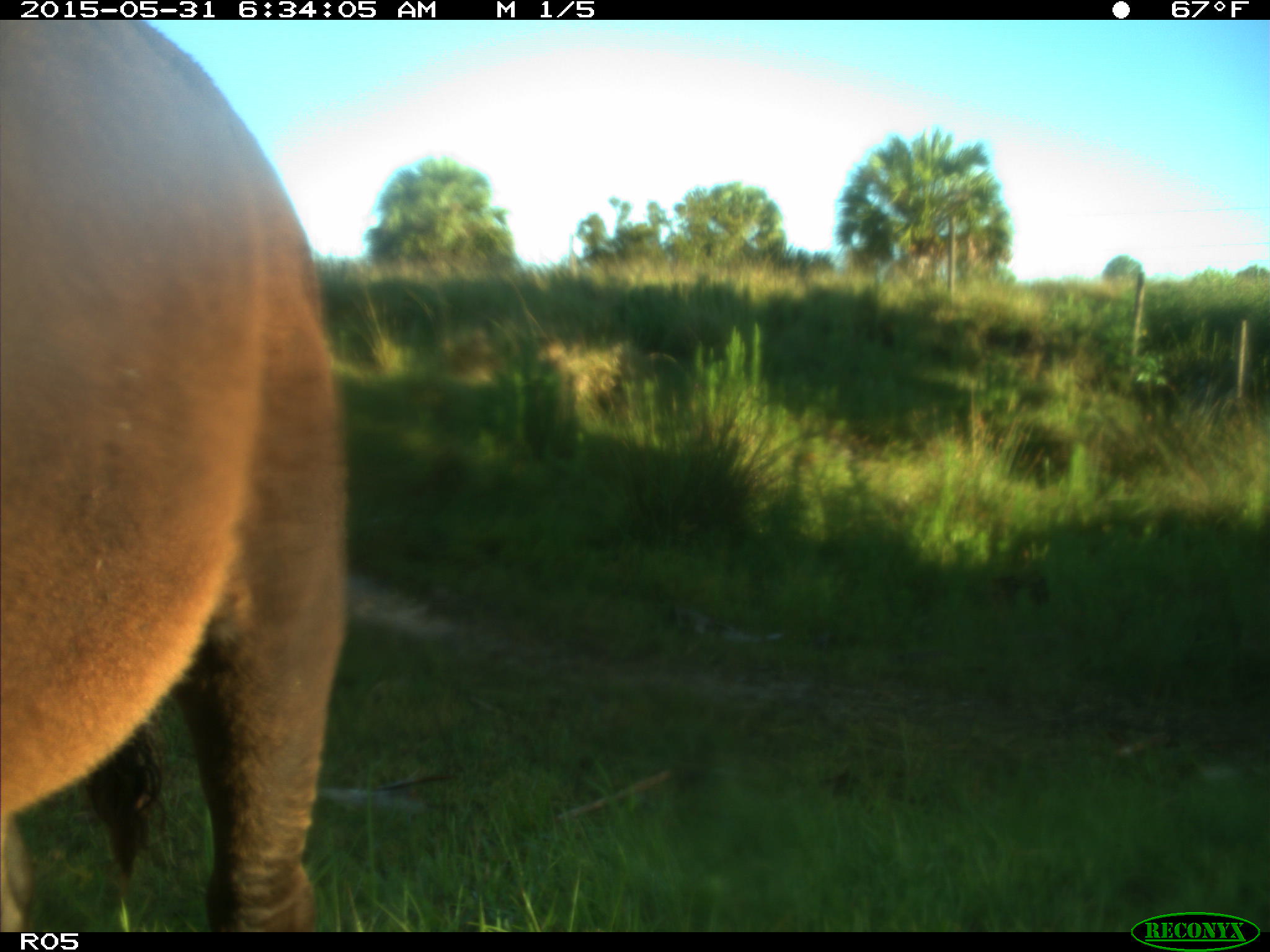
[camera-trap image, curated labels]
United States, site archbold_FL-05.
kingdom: Animalia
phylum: Chordata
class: Mammalia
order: Artiodactyla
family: Bovidae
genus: Bos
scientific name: Bos taurus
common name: domestic cow